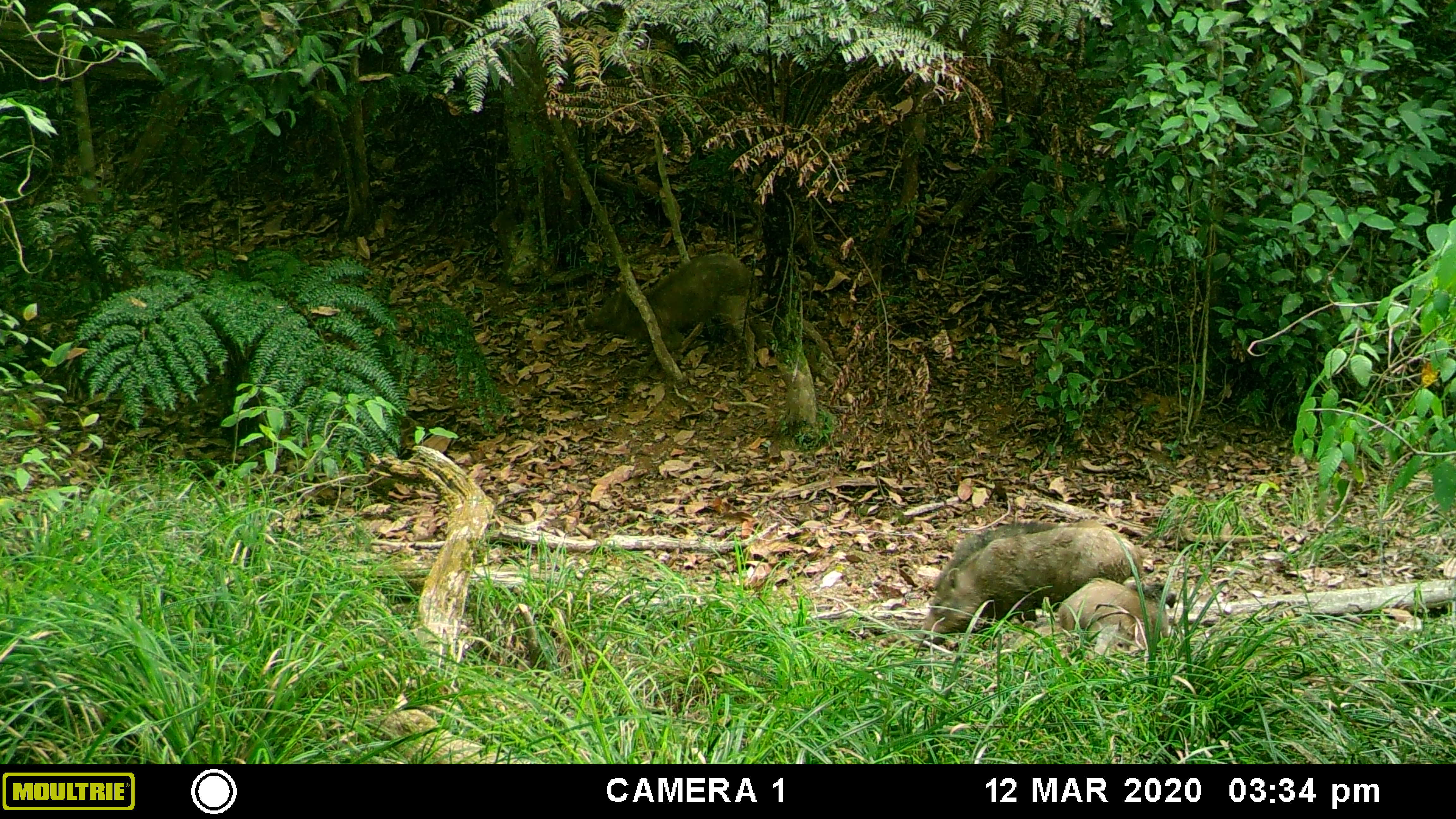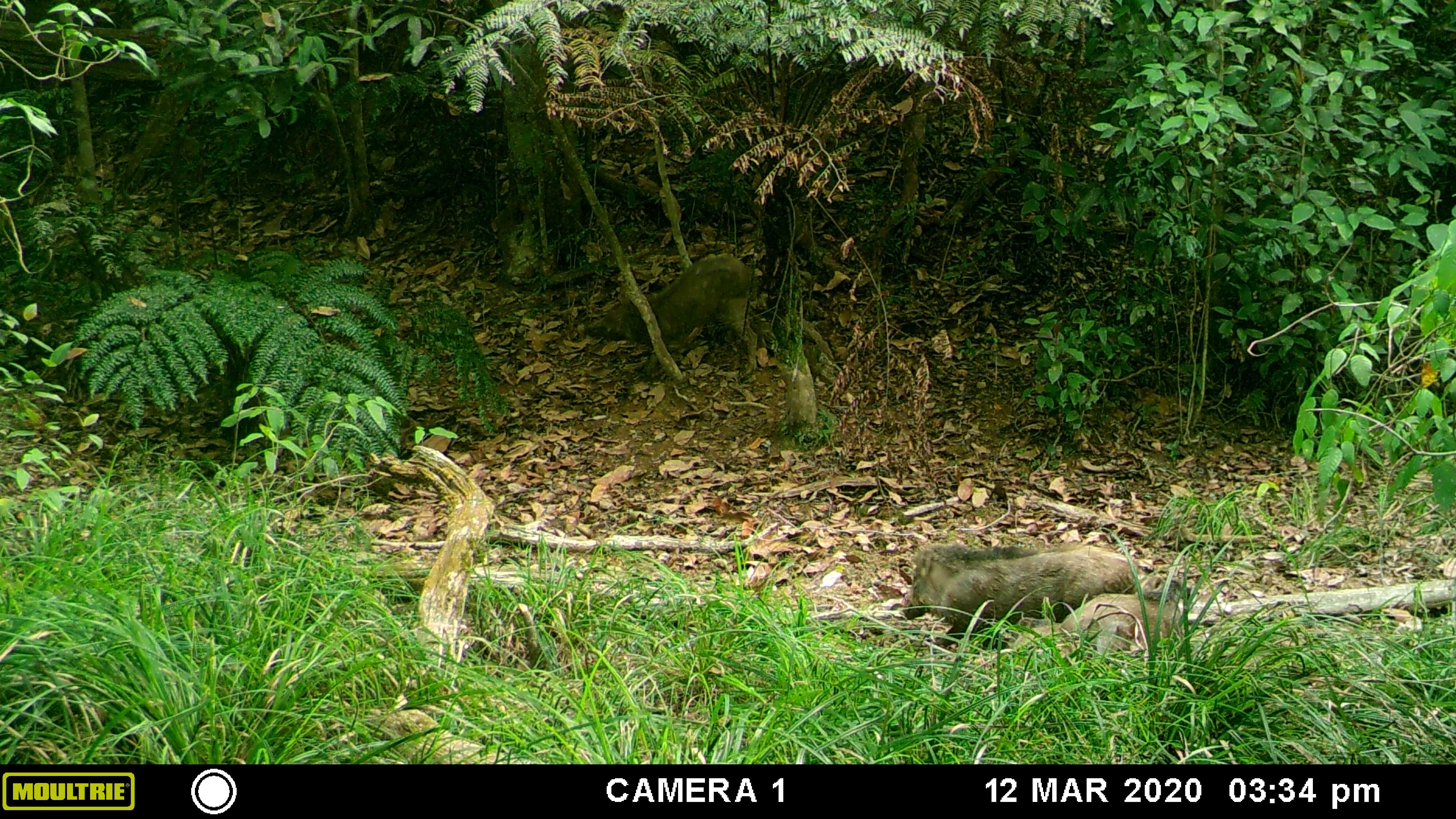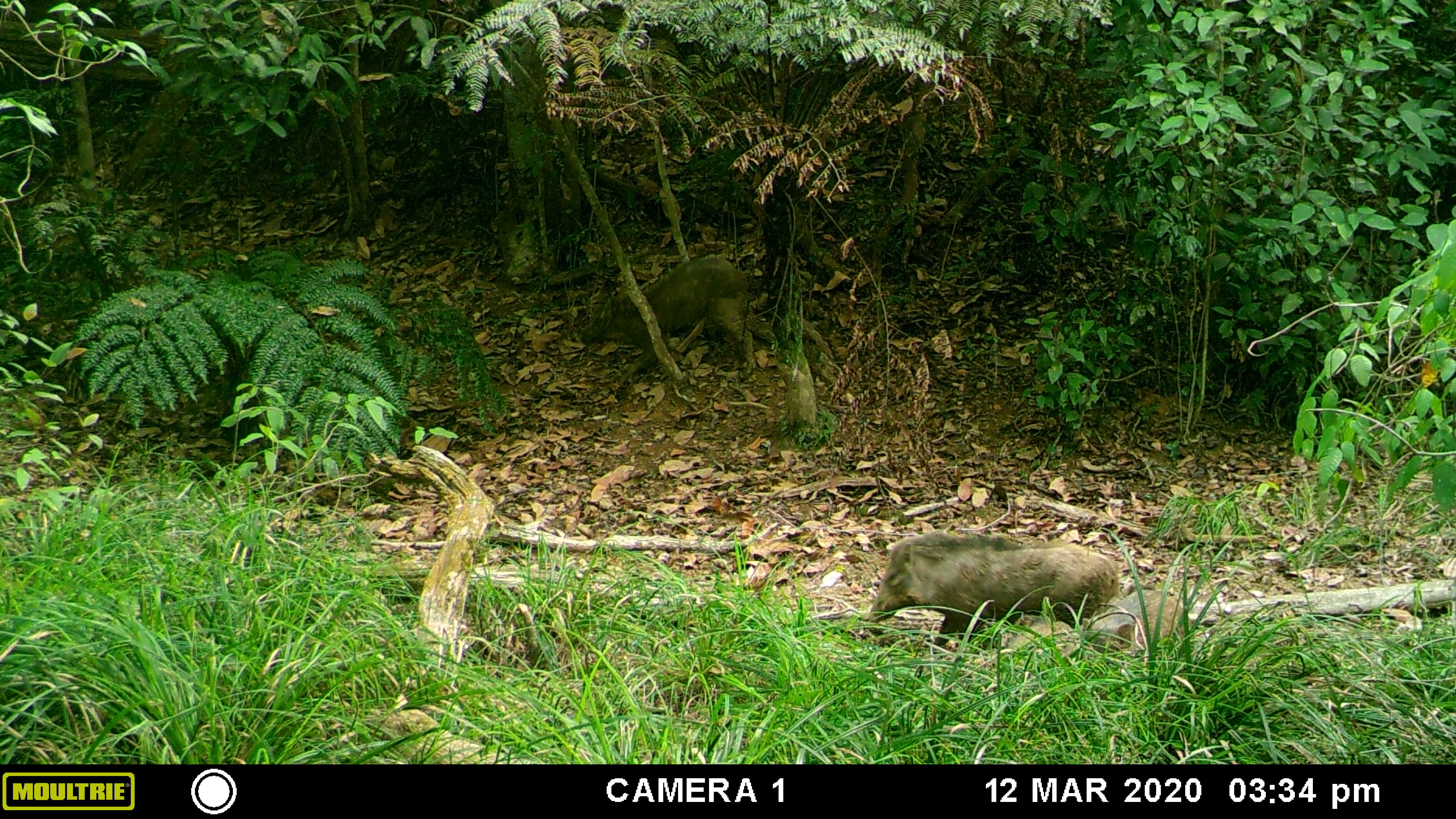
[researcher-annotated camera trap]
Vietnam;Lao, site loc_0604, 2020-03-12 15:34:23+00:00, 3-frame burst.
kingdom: Animalia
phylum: Chordata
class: Mammalia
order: Artiodactyla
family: Suidae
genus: Sus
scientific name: Sus scrofa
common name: eurasian wild pig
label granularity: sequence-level